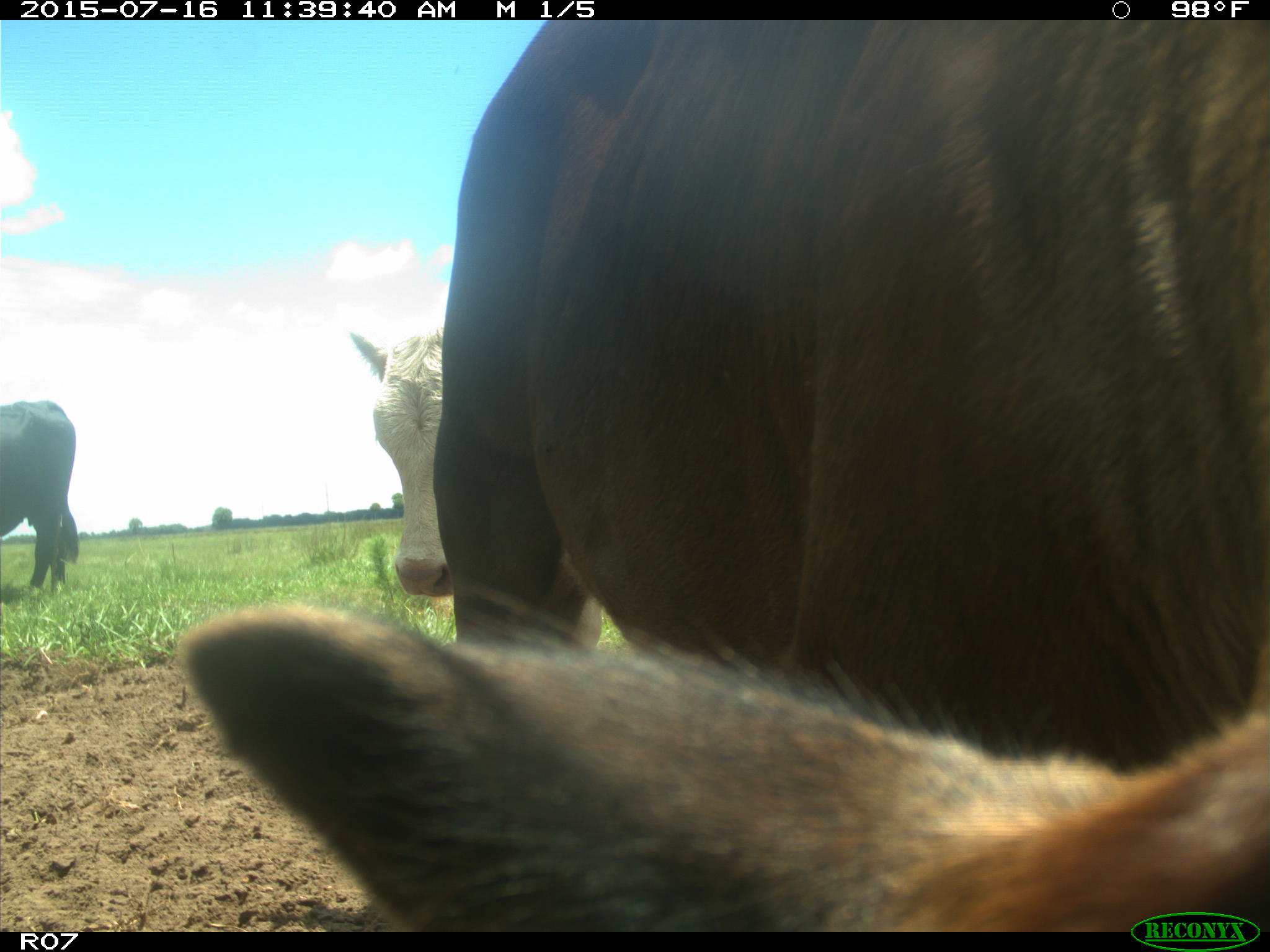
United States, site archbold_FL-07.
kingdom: Animalia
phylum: Chordata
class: Mammalia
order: Artiodactyla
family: Bovidae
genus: Bos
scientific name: Bos taurus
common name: domestic cow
Bos taurus (domestic cow).